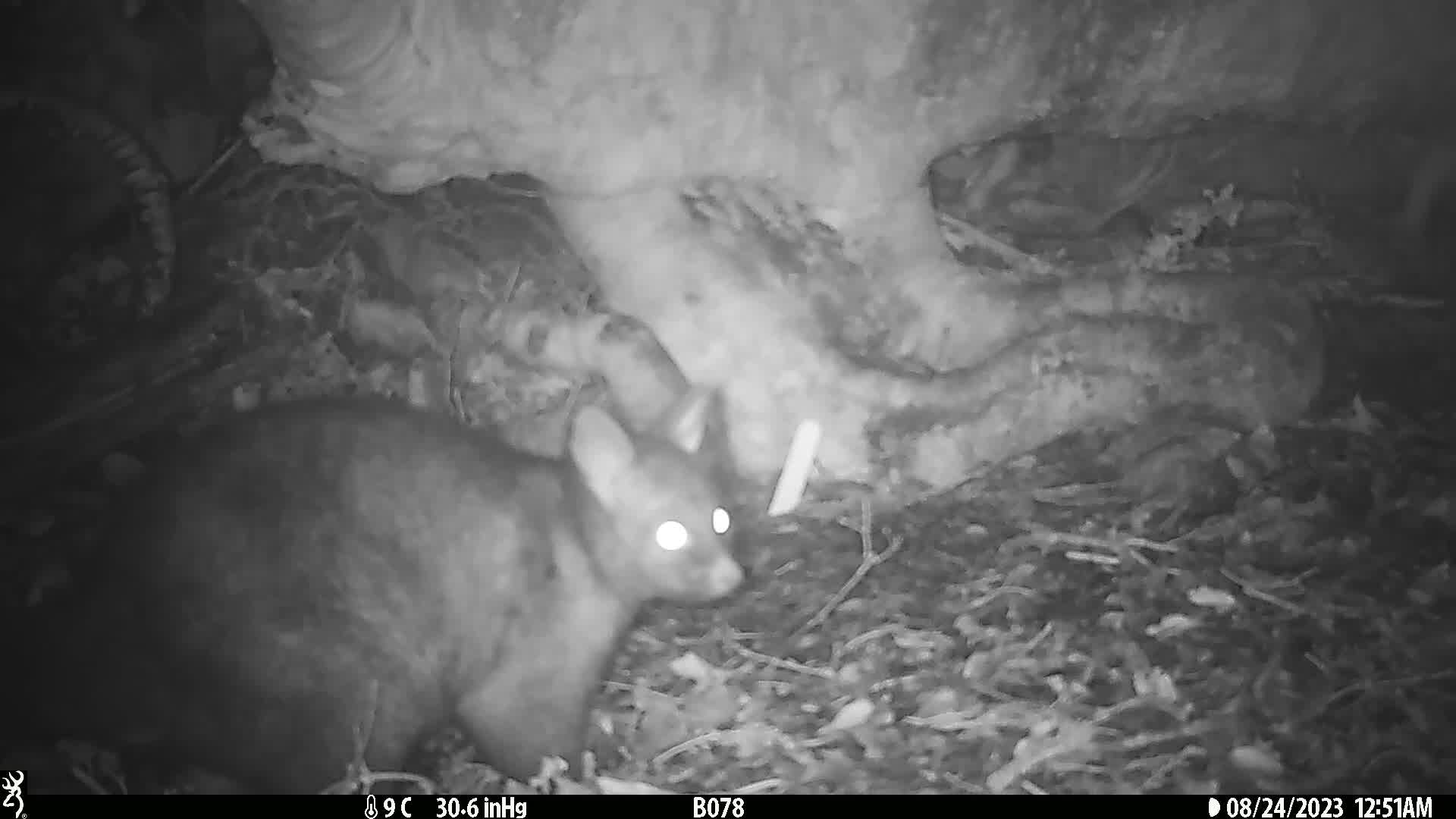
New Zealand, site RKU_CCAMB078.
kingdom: Animalia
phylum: Chordata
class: Mammalia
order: Diprotodontia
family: Phalangeridae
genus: Trichosurus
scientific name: Trichosurus vulpecula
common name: common brushtail possum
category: possum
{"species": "possum (common brushtail possum) (Trichosurus vulpecula)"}